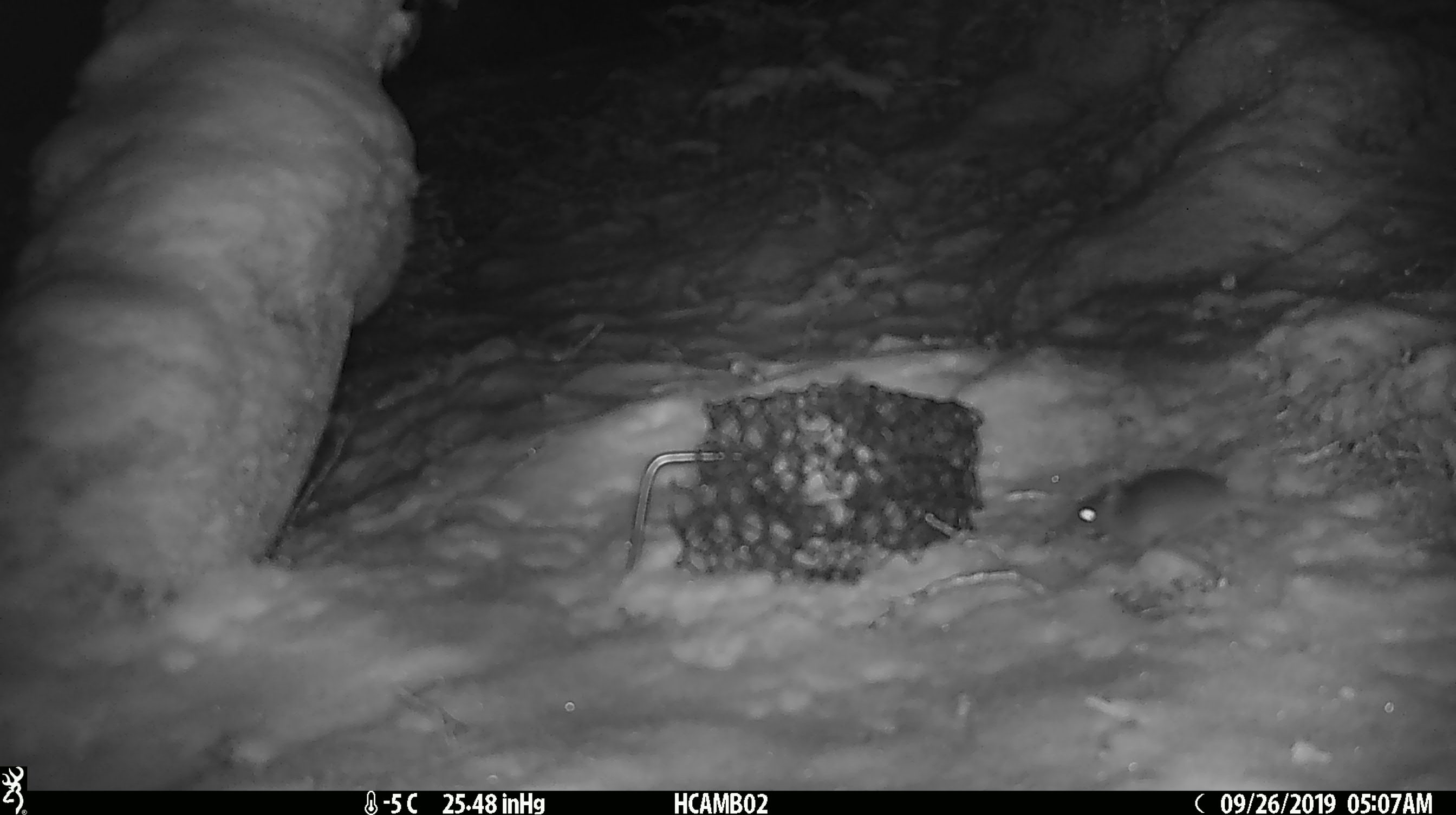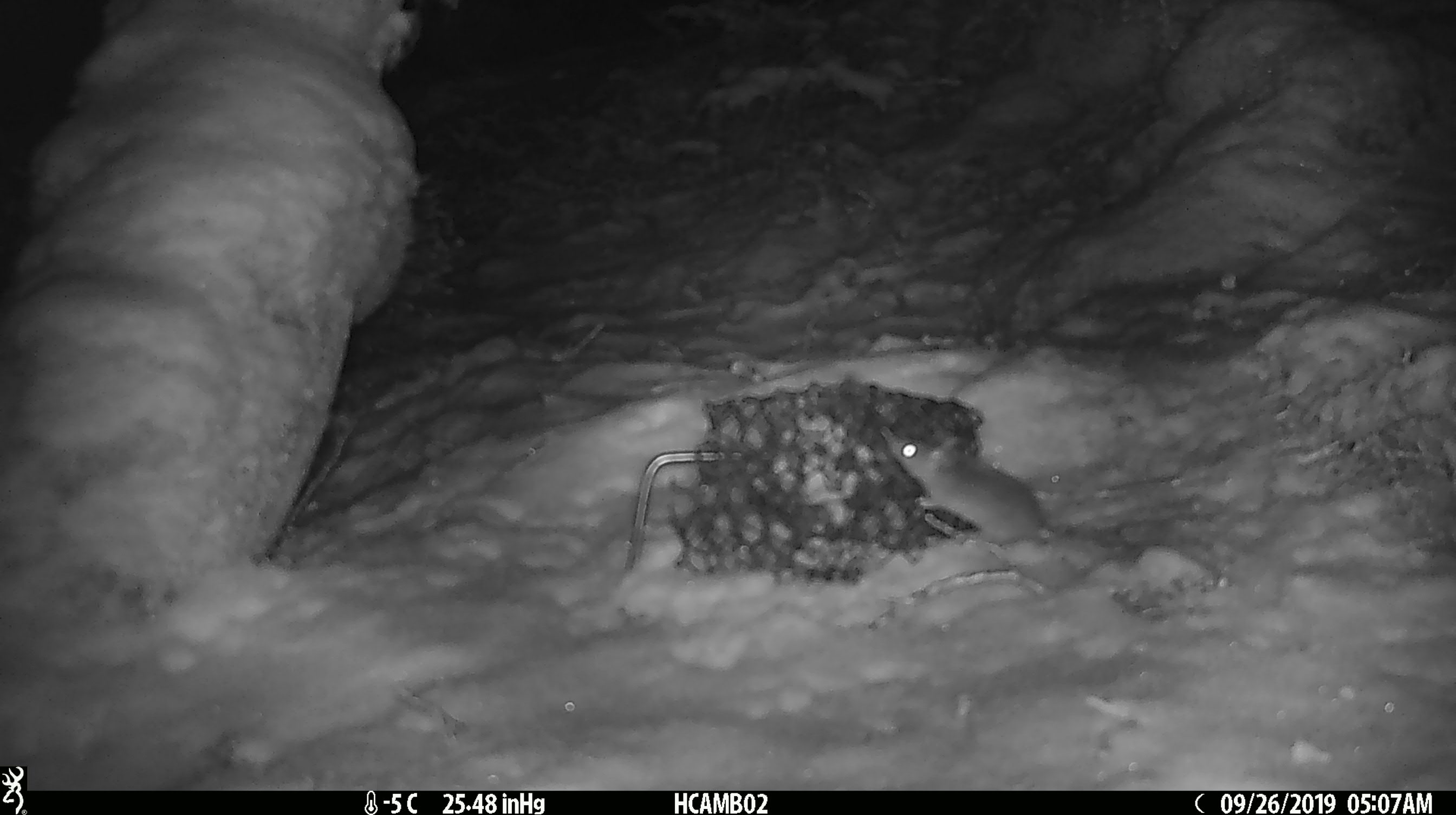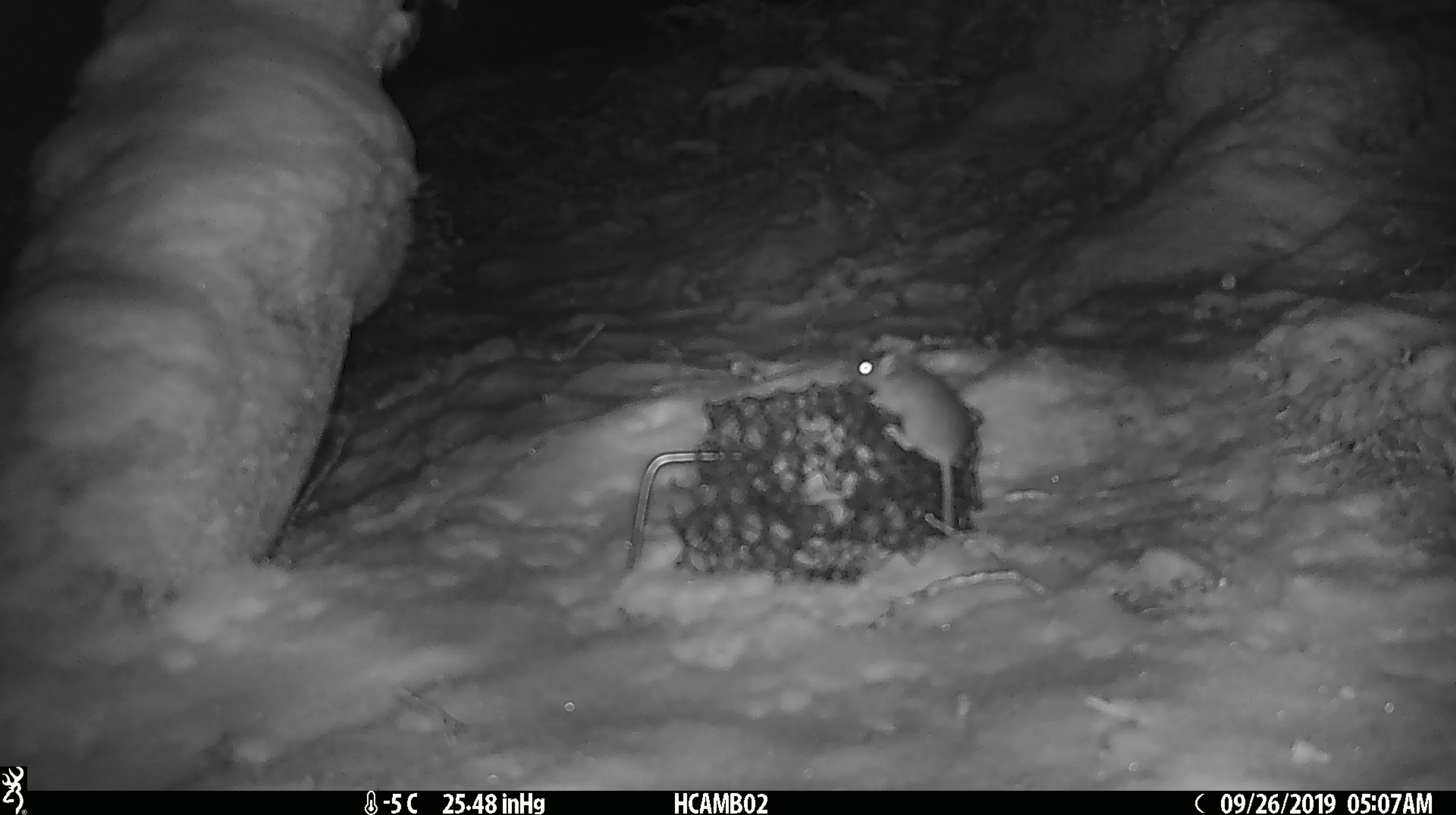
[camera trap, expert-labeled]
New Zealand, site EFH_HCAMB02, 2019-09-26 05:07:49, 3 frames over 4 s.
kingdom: Animalia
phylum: Chordata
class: Mammalia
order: Rodentia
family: Muridae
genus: Mus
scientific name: Mus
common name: mouse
Mouse (Mus).